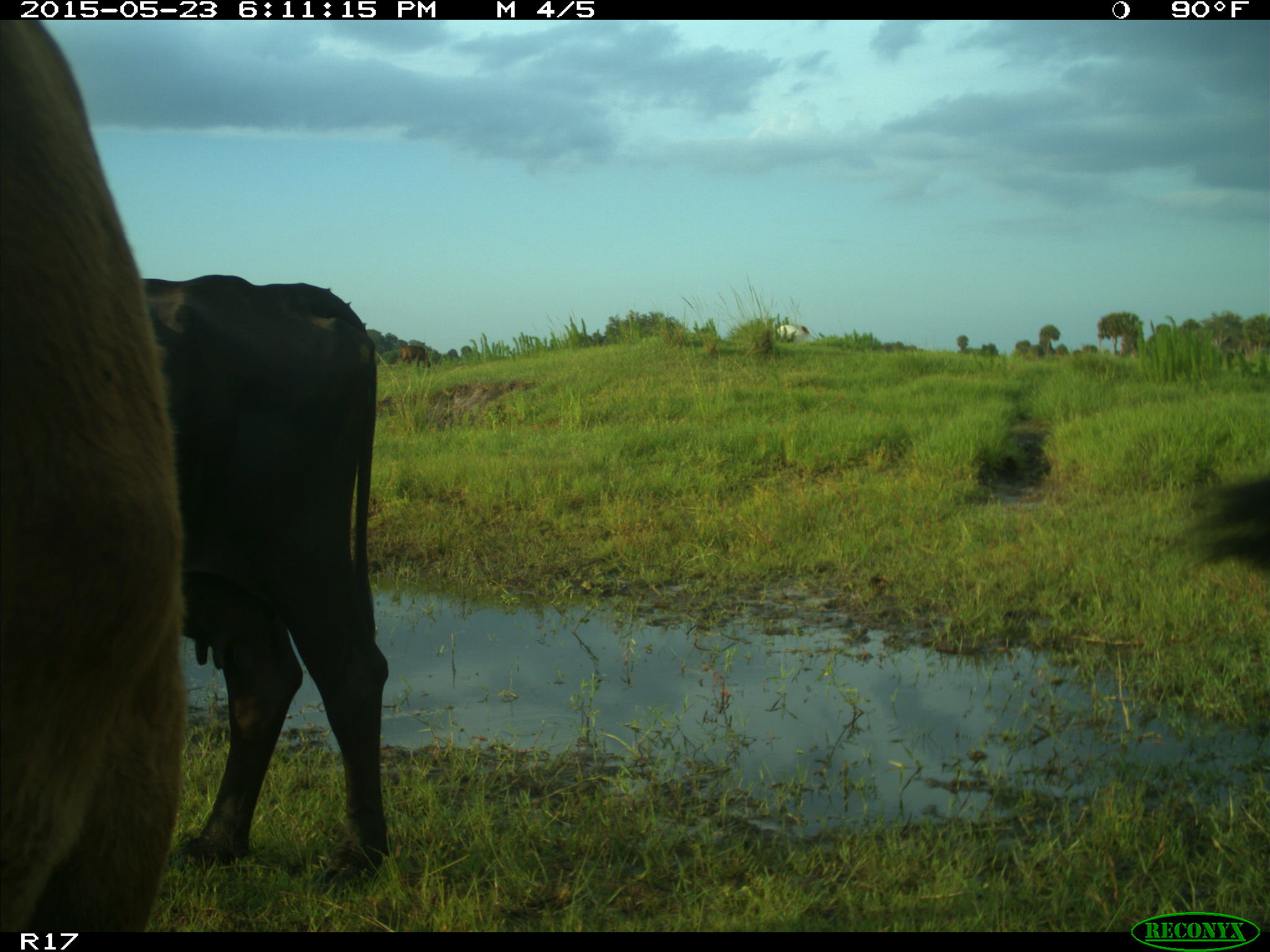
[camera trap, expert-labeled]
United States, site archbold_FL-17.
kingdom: Animalia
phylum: Chordata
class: Mammalia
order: Artiodactyla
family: Bovidae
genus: Bos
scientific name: Bos taurus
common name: domestic cow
Bos taurus (domestic cow).